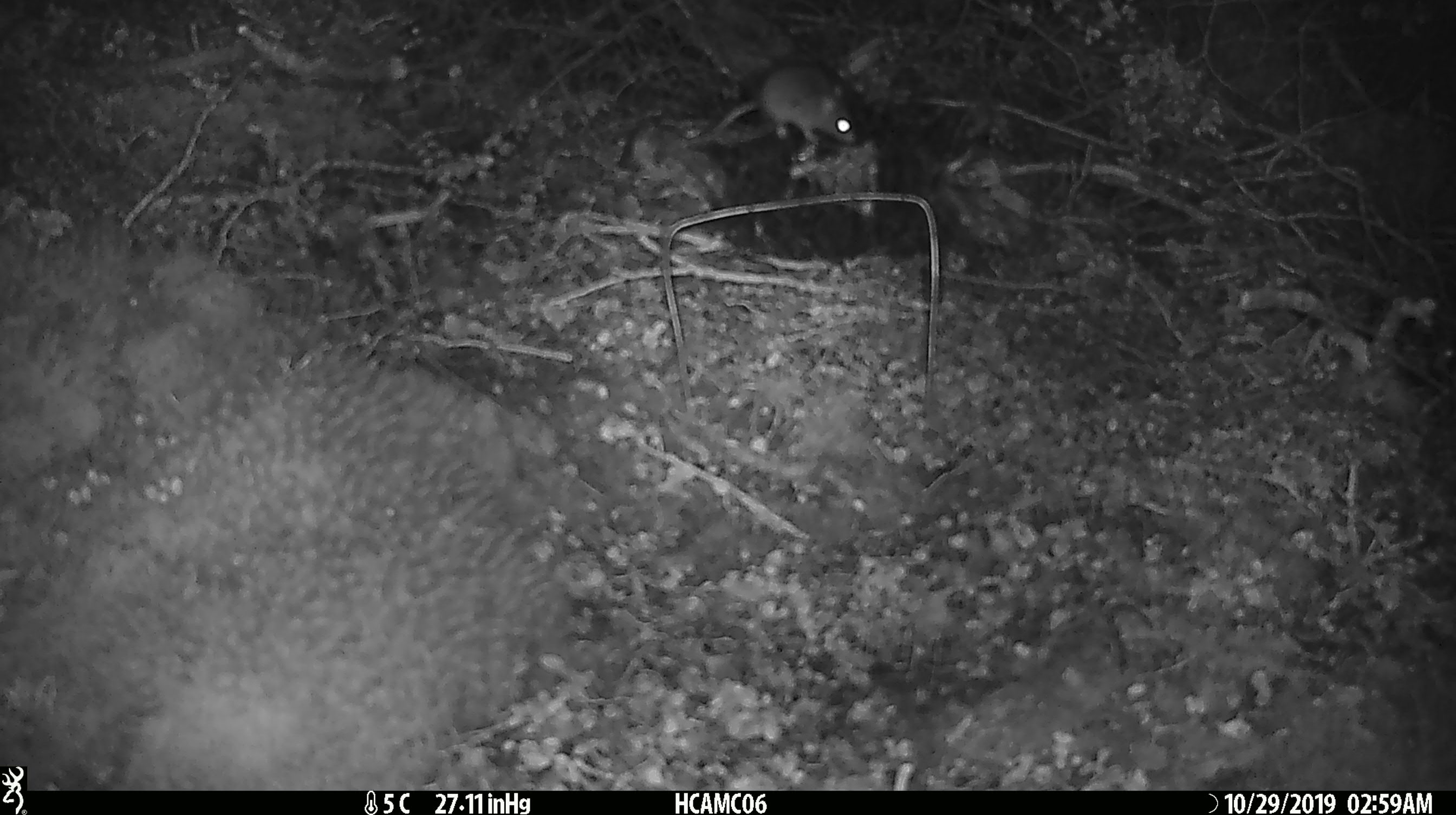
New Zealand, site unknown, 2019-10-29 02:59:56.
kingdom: Animalia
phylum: Chordata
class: Mammalia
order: Rodentia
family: Muridae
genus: Mus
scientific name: Mus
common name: mouse